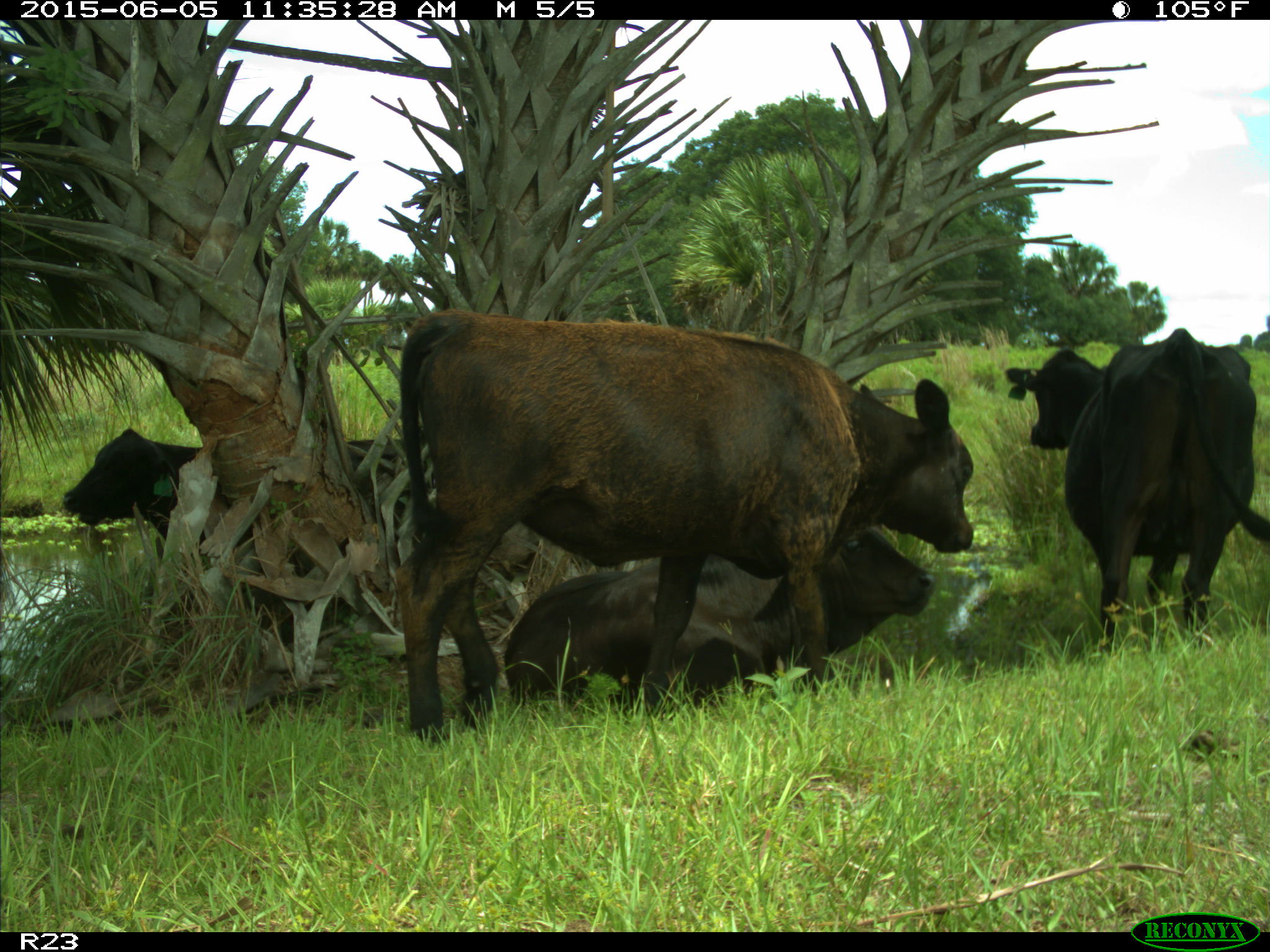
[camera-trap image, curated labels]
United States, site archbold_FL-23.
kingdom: Animalia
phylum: Chordata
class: Mammalia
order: Artiodactyla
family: Bovidae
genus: Bos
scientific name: Bos taurus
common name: domestic cow